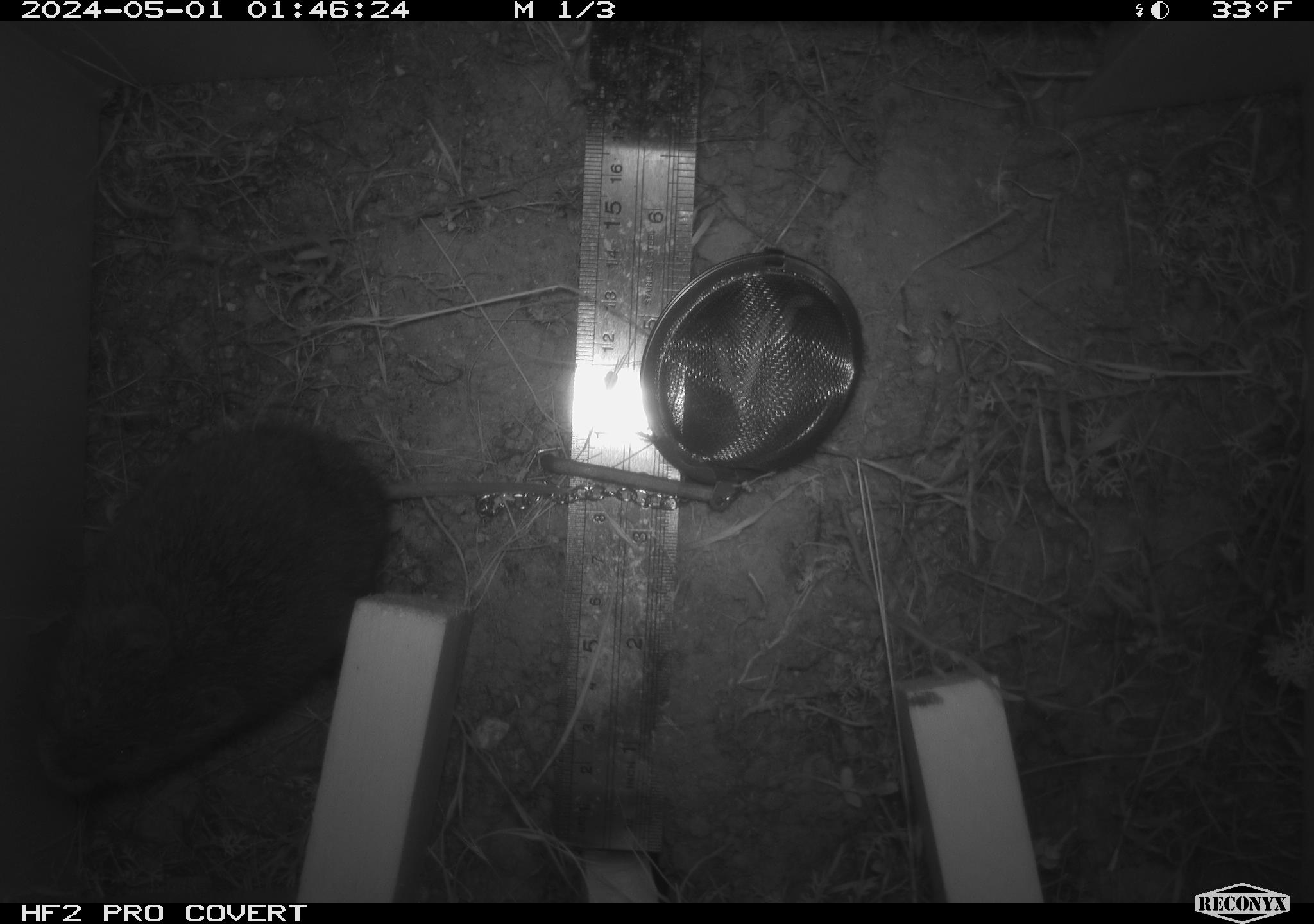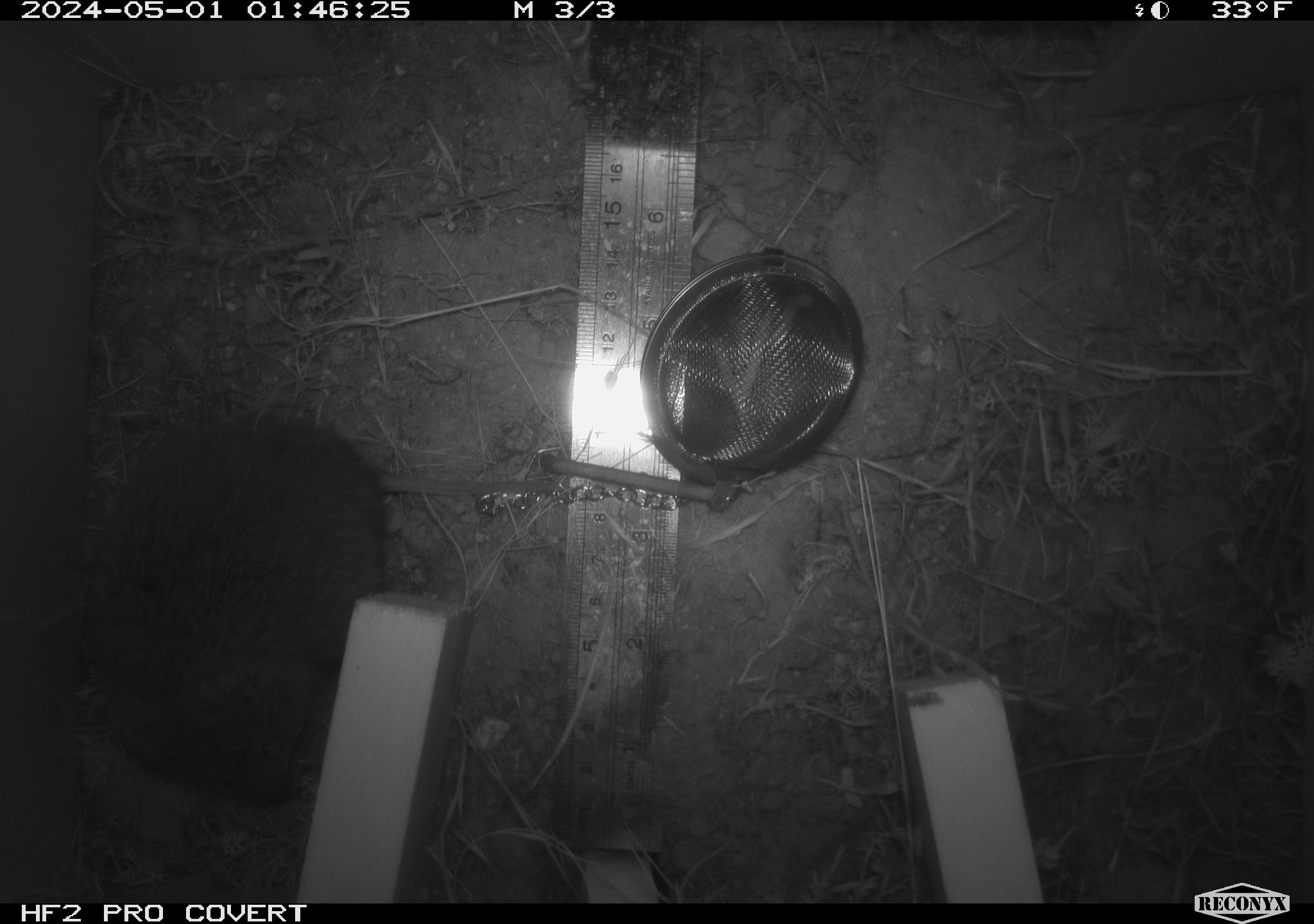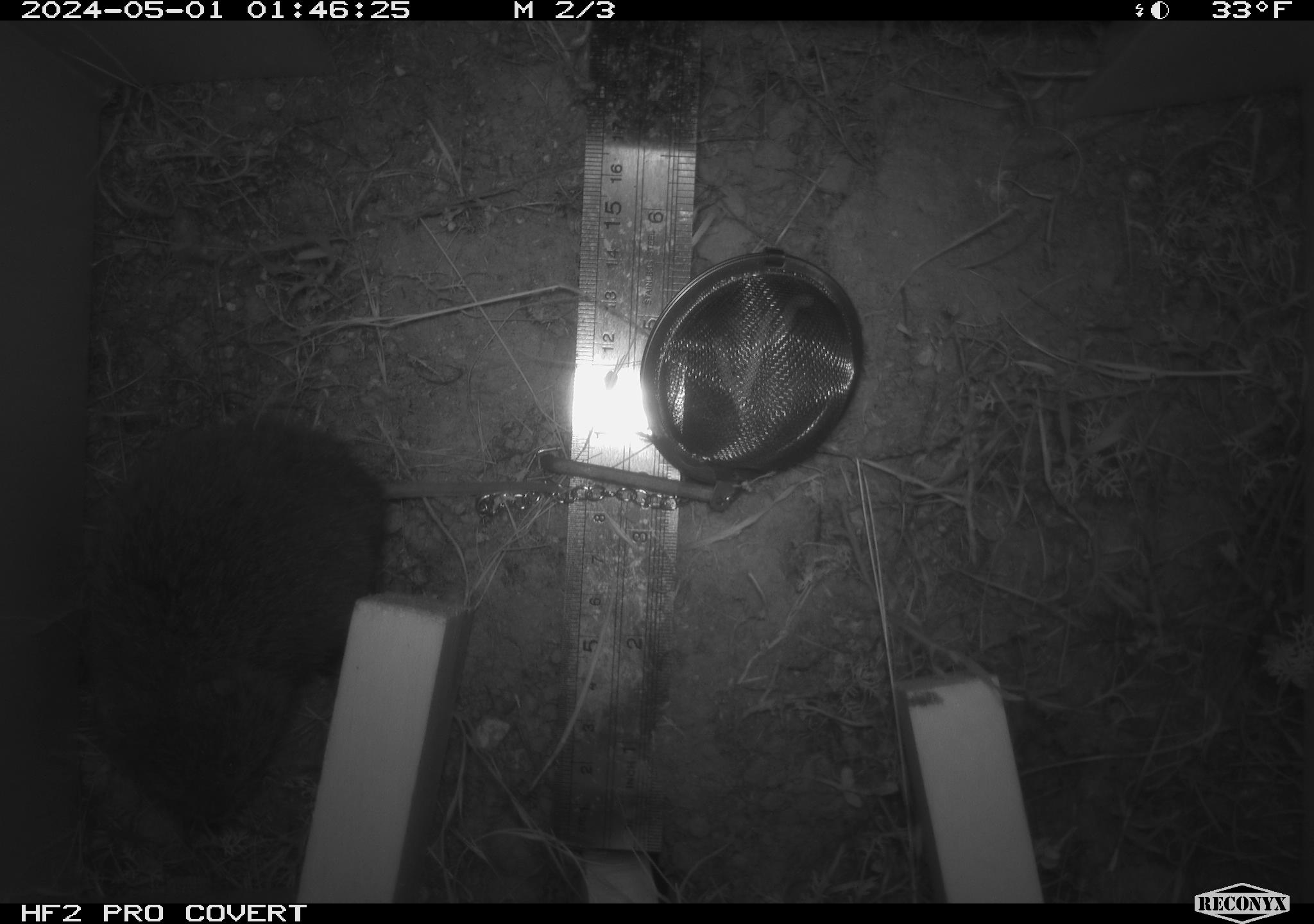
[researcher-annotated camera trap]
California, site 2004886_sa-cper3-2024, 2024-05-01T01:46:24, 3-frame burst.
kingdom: Animalia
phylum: Chordata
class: Mammalia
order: Rodentia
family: Cricetidae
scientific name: Arvicolinae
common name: voles, lemmings, and muskrats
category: arvicolinae subfamily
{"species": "arvicolinae subfamily (voles, lemmings, and muskrats) (Arvicolinae)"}